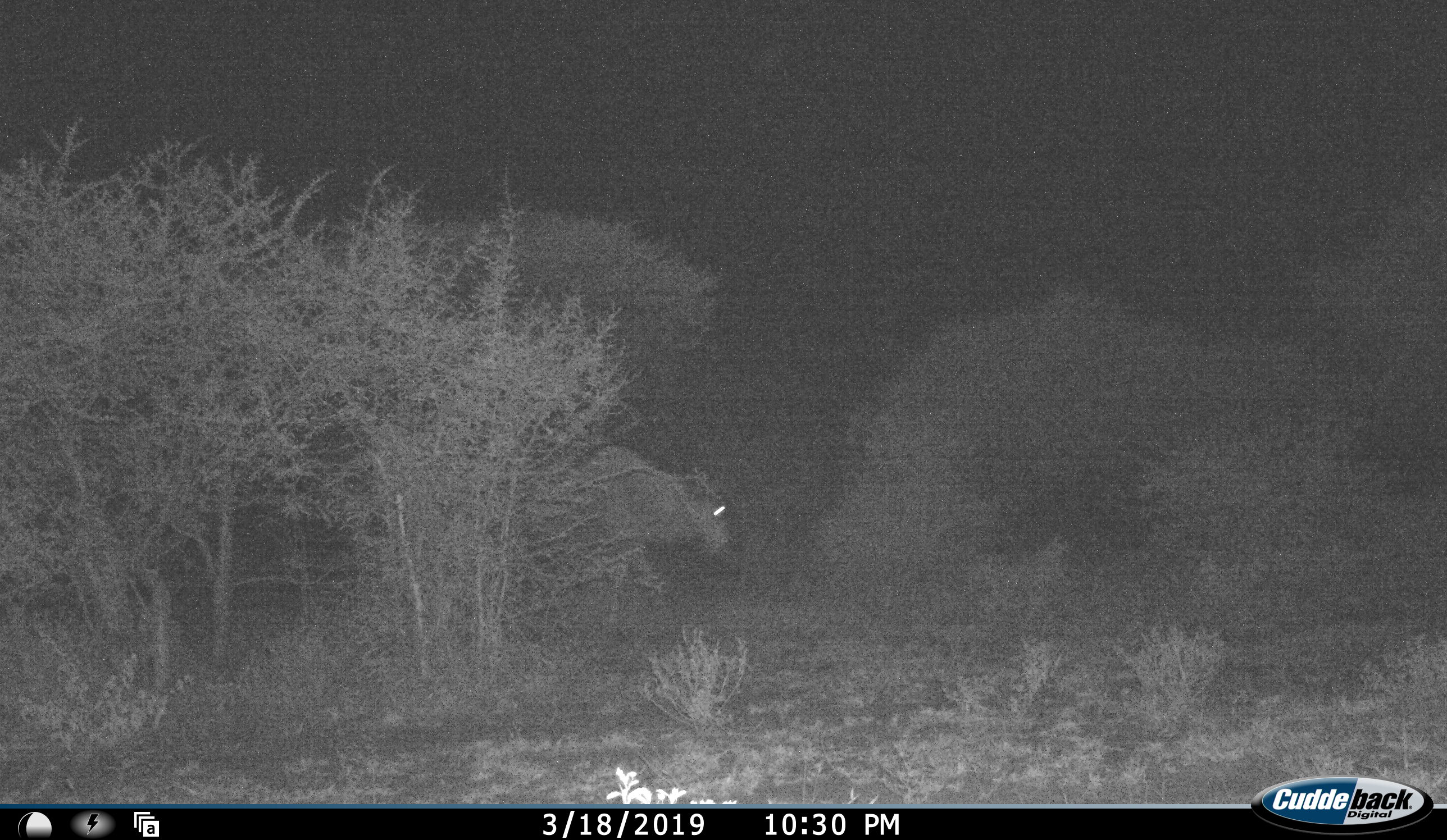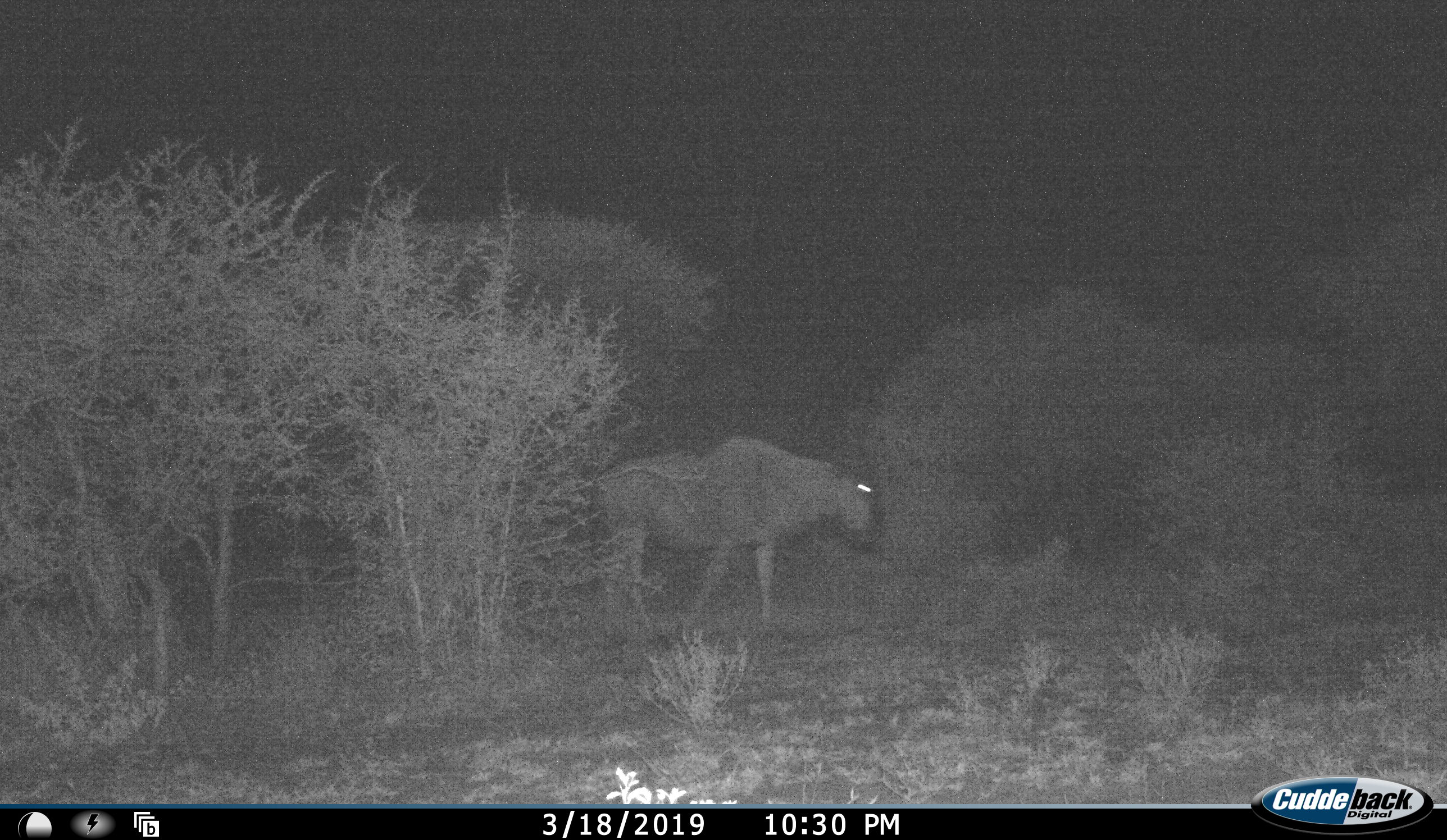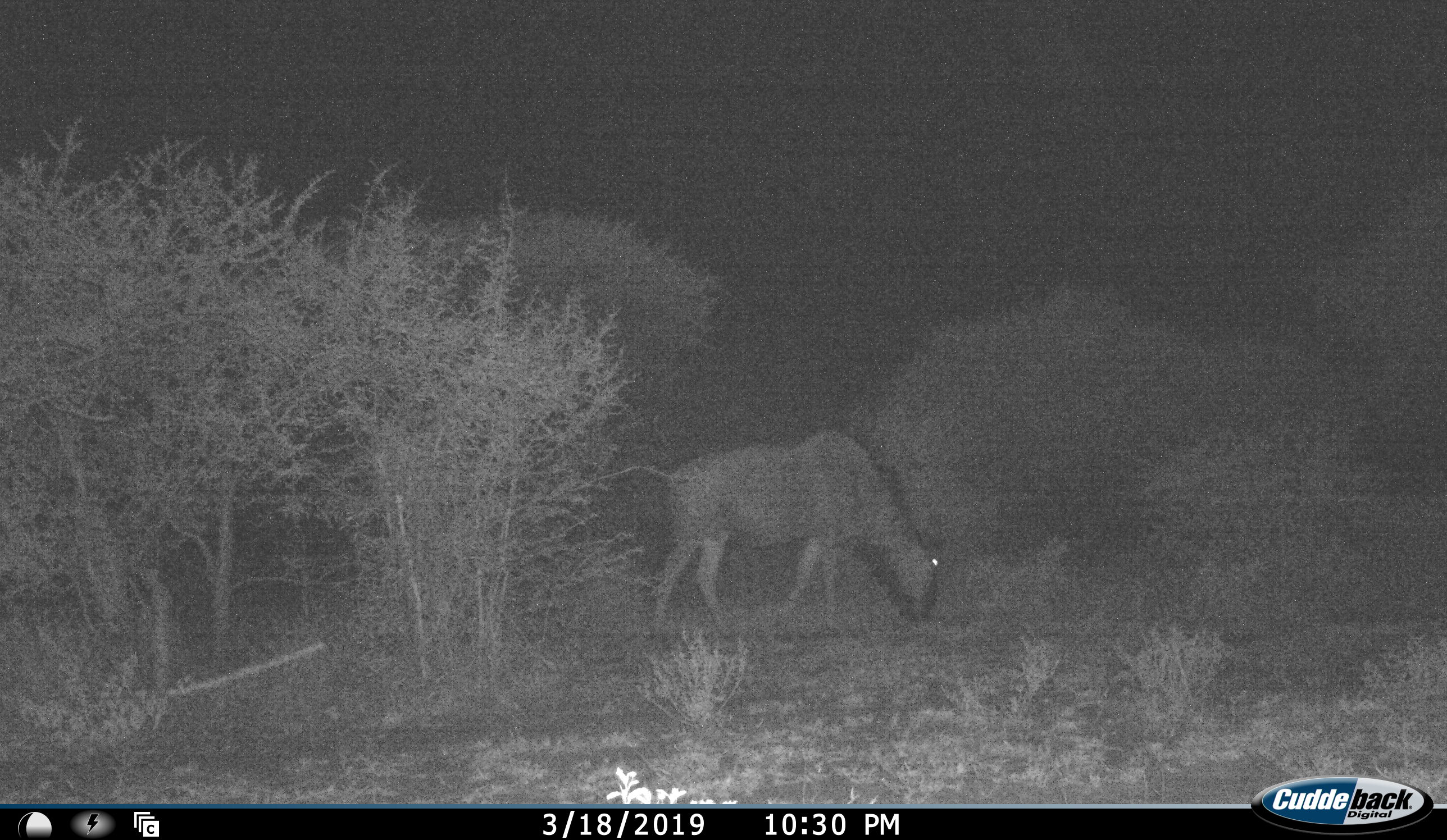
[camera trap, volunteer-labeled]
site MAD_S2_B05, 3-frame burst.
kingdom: Animalia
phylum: Chordata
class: Mammalia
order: Artiodactyla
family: Bovidae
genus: Connochaetes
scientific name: Connochaetes taurinus taurinus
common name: blue wildebeest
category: wildebeestblue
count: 1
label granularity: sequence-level